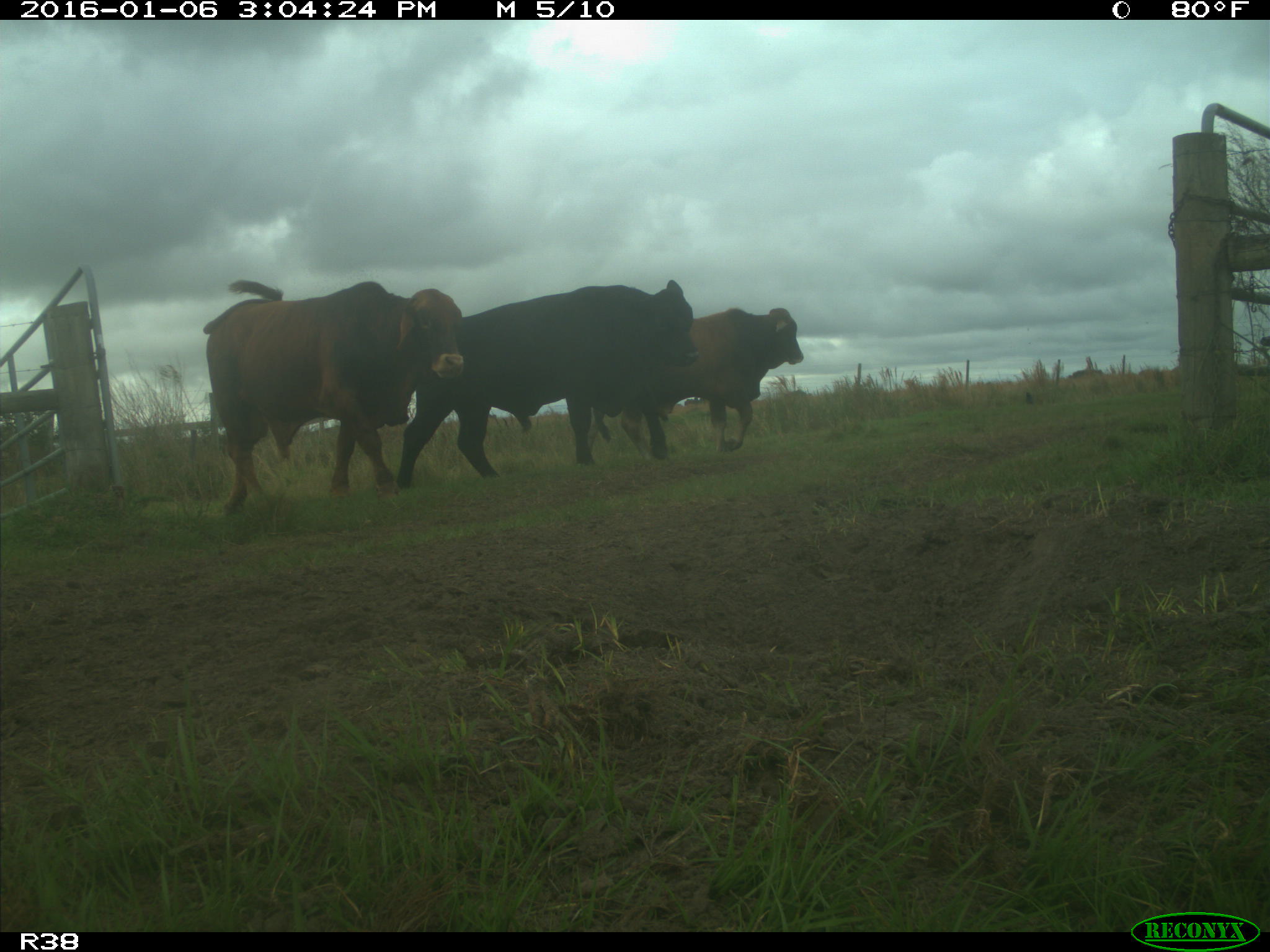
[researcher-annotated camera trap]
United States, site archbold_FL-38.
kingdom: Animalia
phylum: Chordata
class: Mammalia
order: Artiodactyla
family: Bovidae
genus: Bos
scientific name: Bos taurus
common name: domestic cow